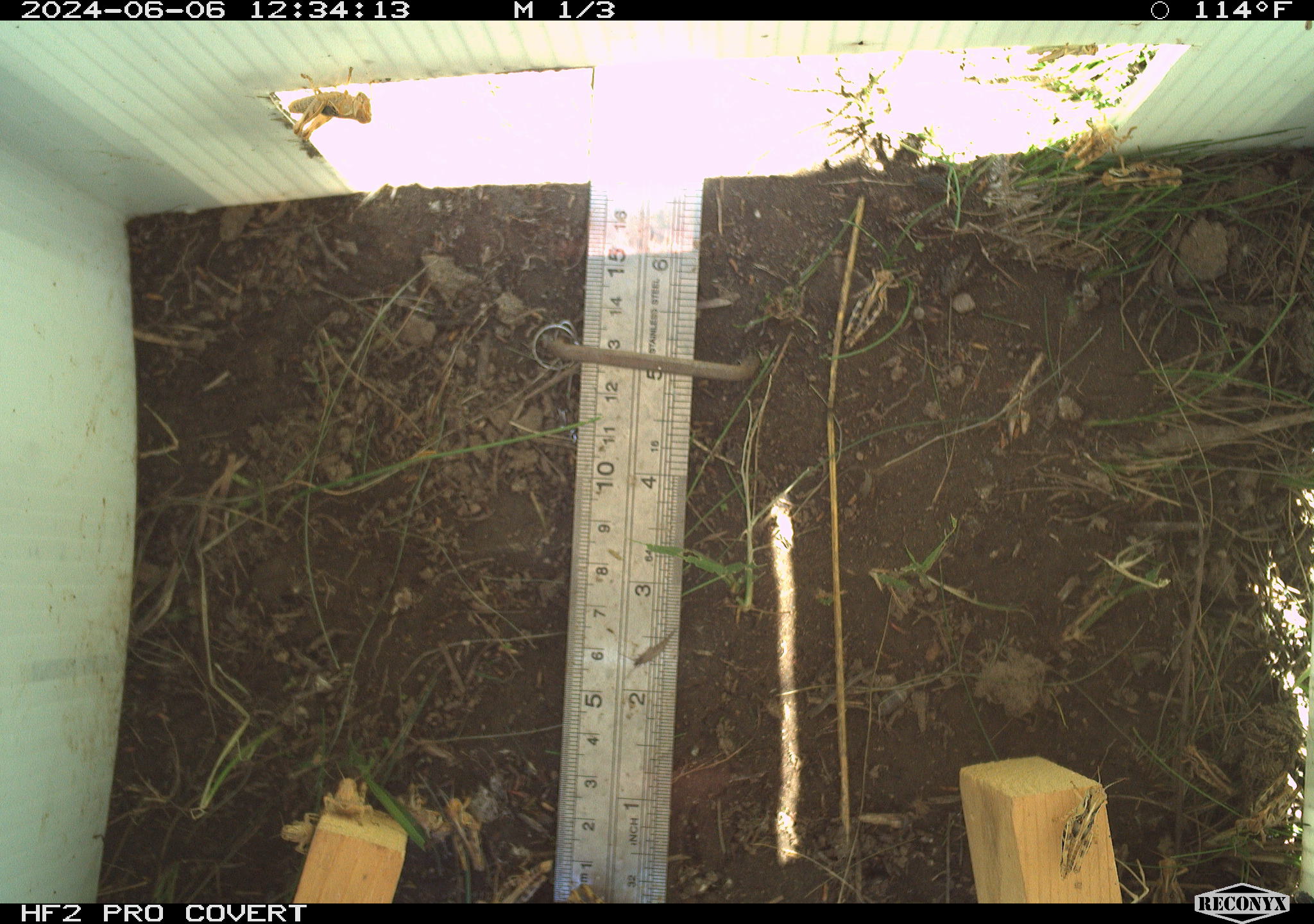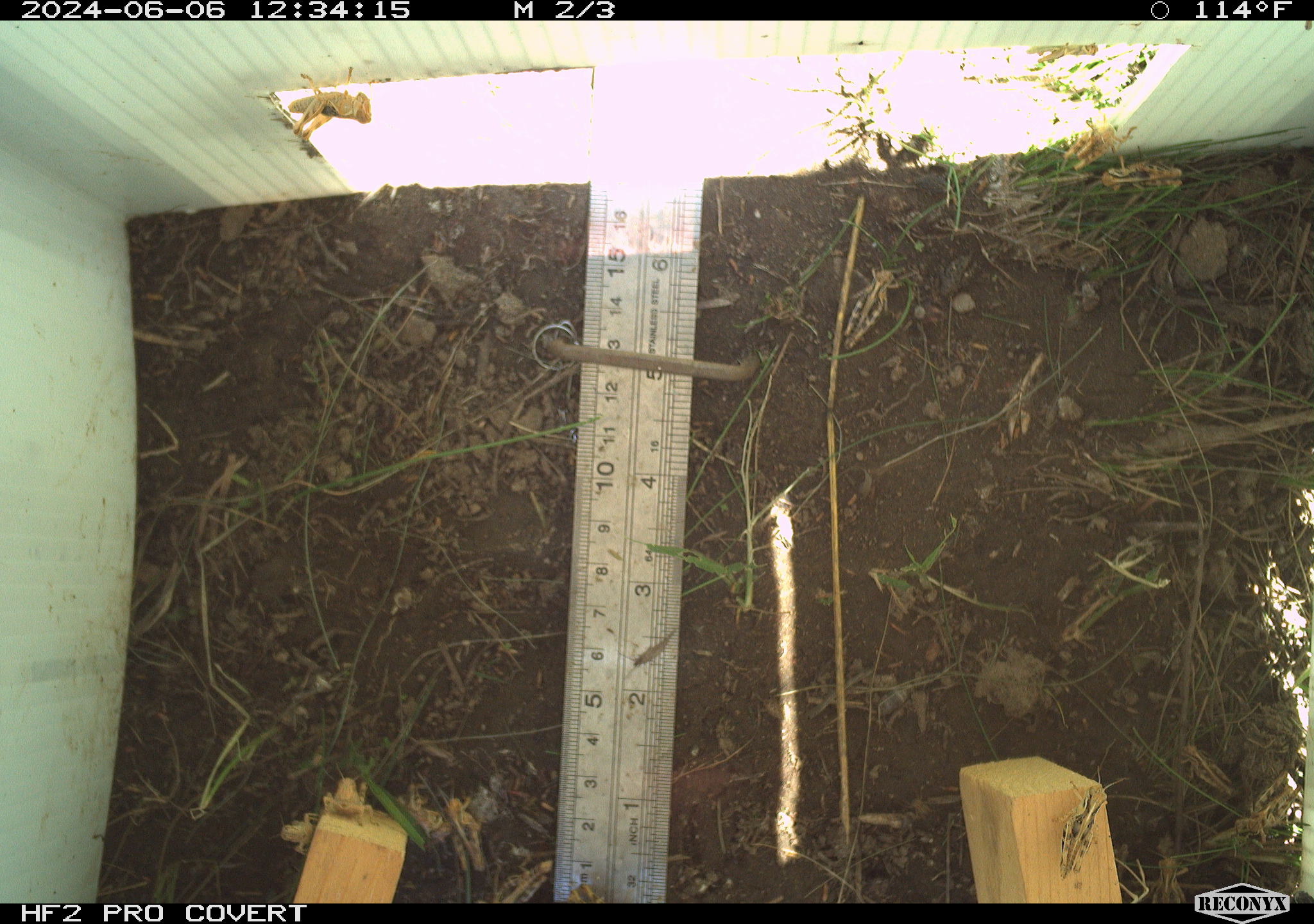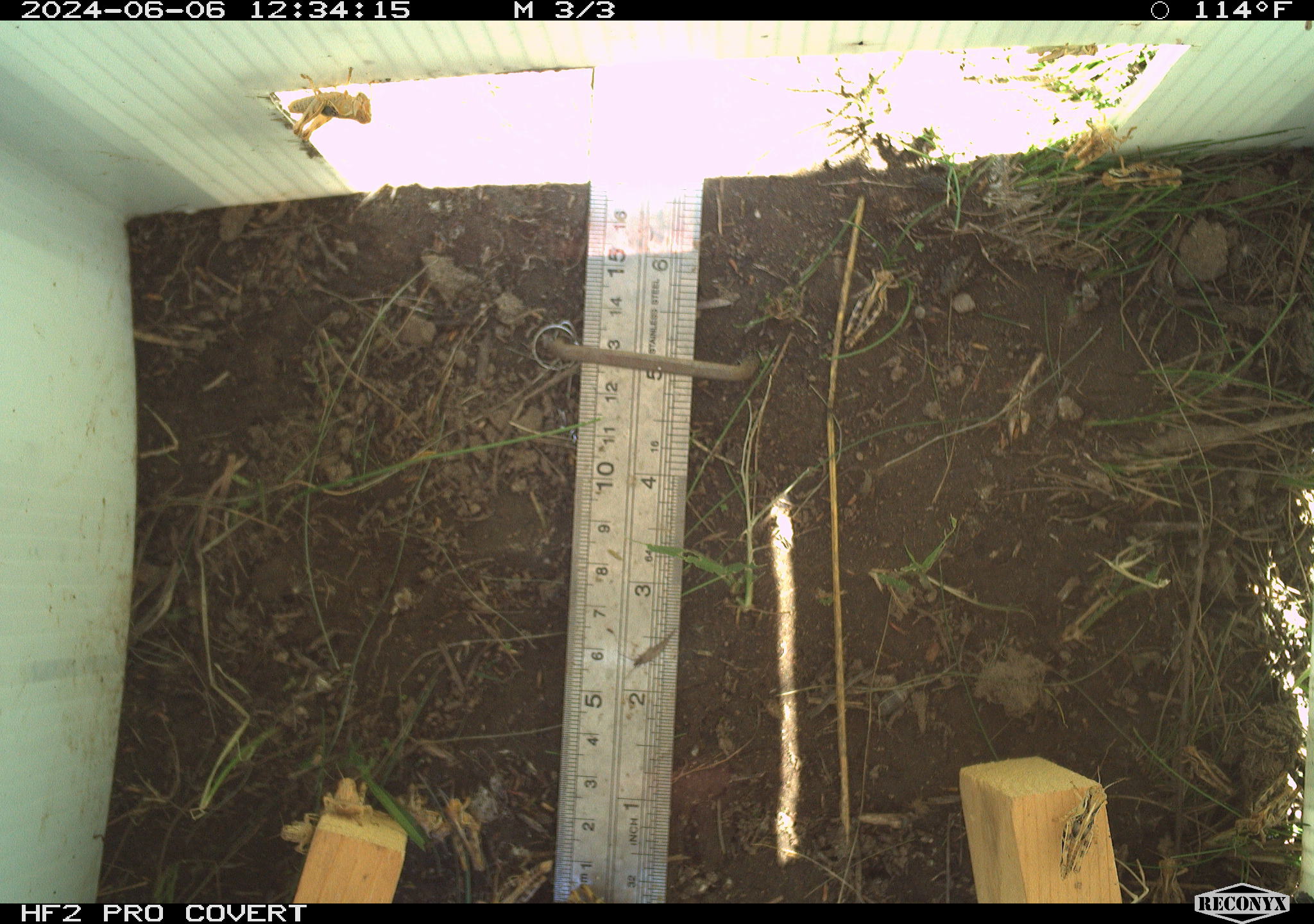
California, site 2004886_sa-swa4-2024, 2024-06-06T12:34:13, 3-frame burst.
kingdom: Animalia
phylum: Arthropoda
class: Insecta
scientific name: Insecta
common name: insect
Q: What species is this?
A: Insect (Insecta).